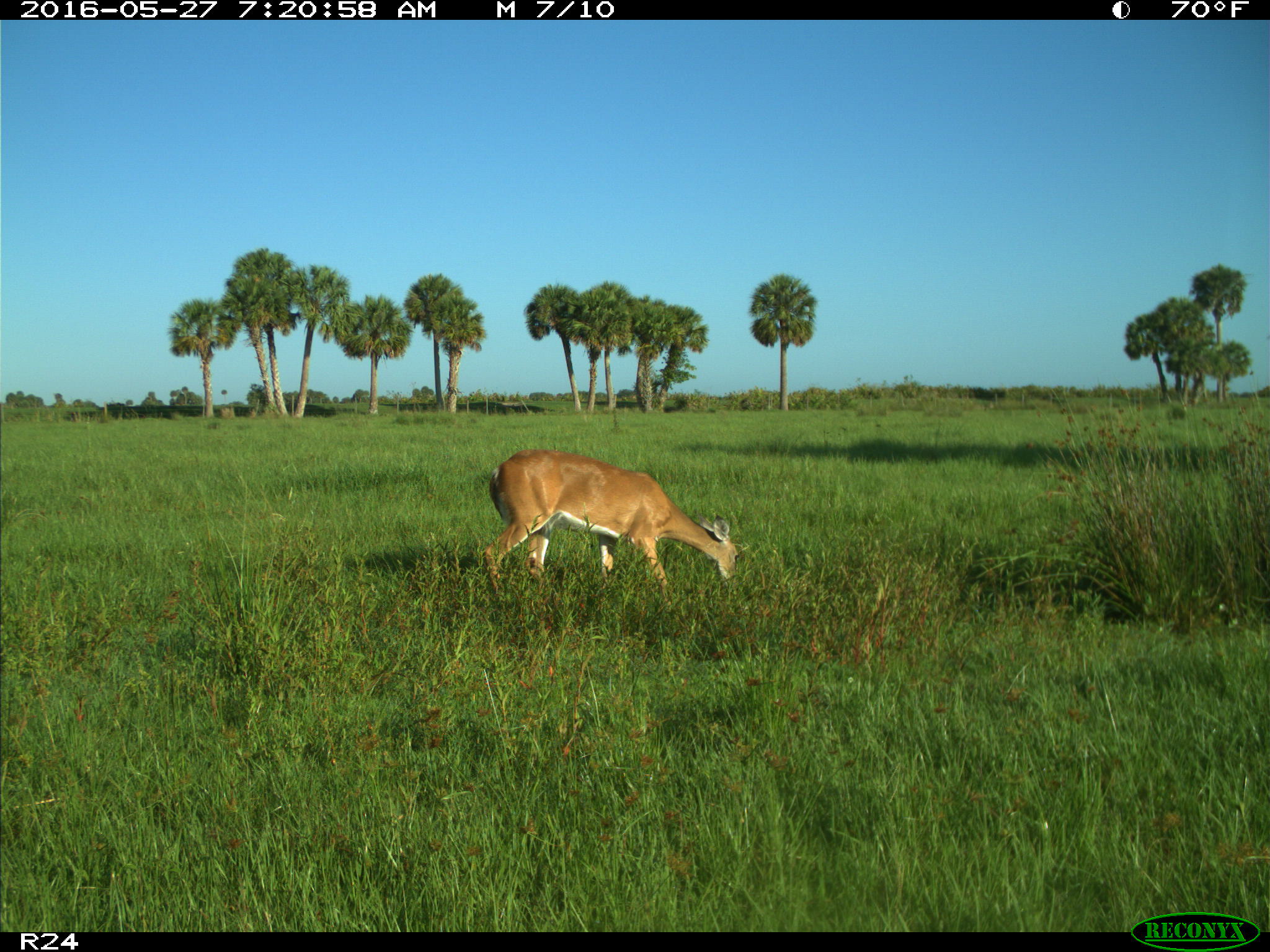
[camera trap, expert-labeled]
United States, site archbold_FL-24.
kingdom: Animalia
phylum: Chordata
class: Mammalia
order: Artiodactyla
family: Cervidae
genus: Odocoileus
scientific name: Odocoileus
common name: deer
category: unidentified deer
Unidentified deer (deer) (Odocoileus).